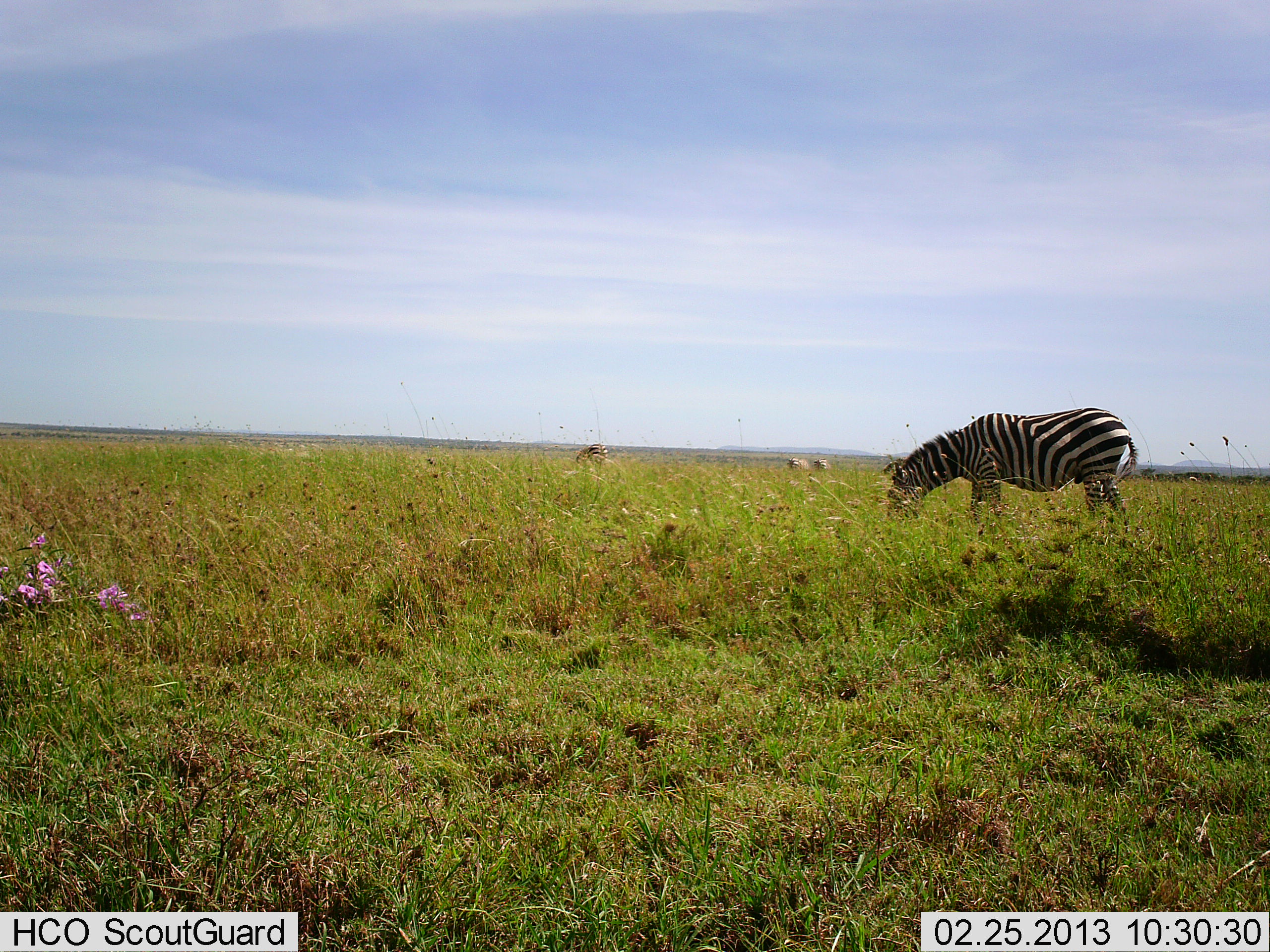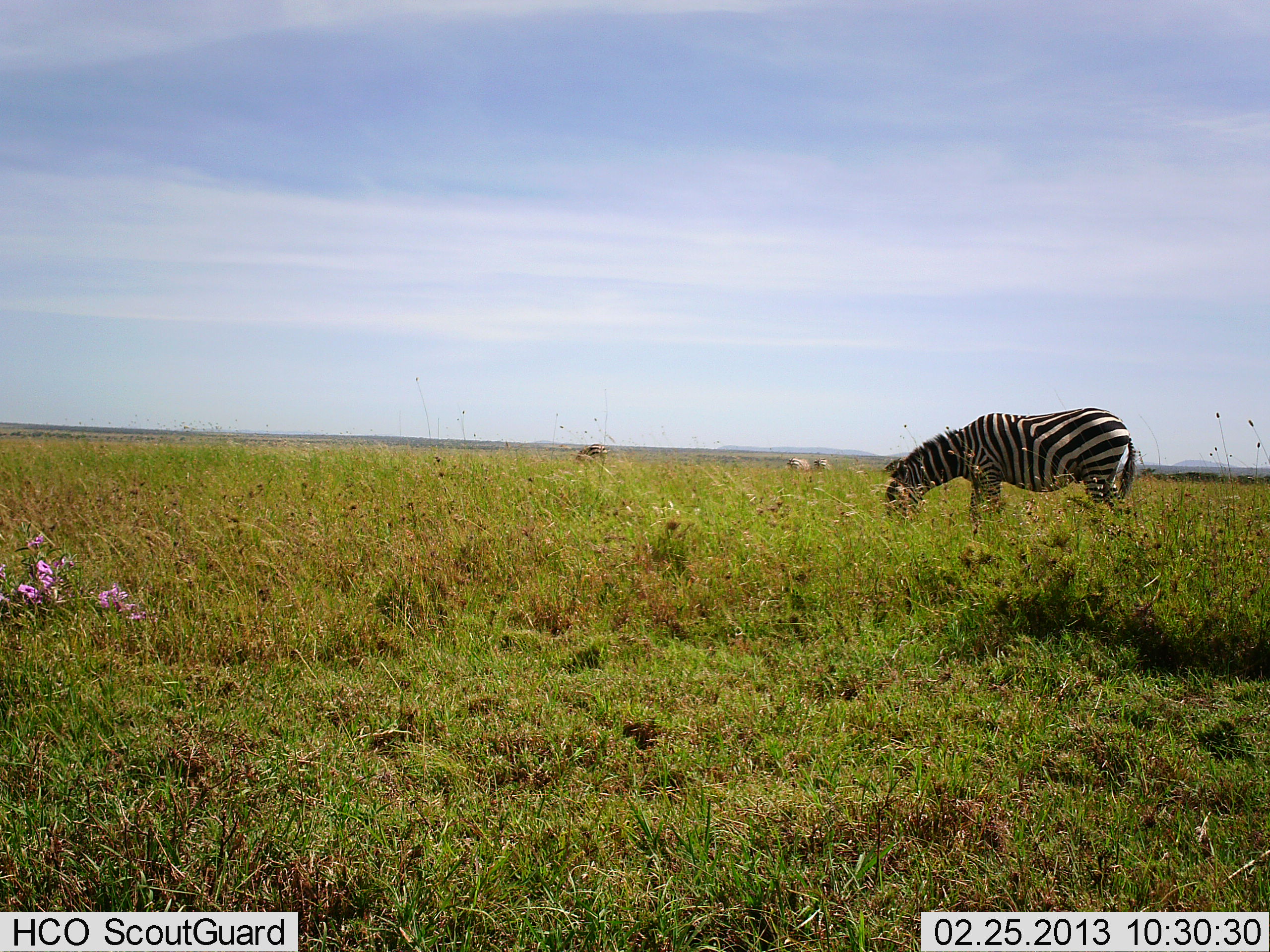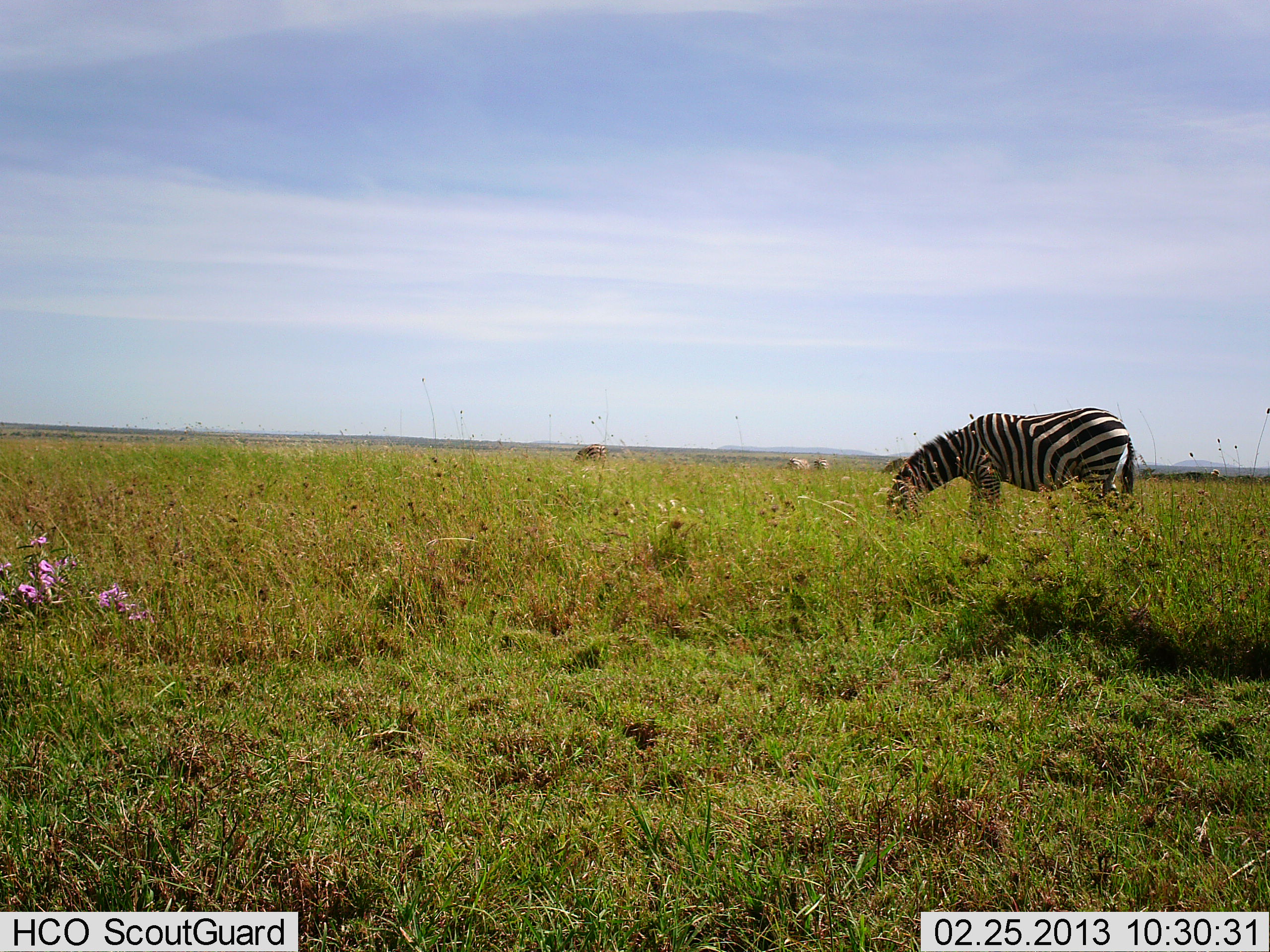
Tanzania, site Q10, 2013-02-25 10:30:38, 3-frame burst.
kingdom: Animalia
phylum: Chordata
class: Mammalia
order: Perissodactyla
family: Equidae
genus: Equus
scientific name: Equus quagga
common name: plains zebra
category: zebra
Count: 1.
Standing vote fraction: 19%.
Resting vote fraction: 0%.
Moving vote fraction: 0%.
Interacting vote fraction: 0%.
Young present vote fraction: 0%.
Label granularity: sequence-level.